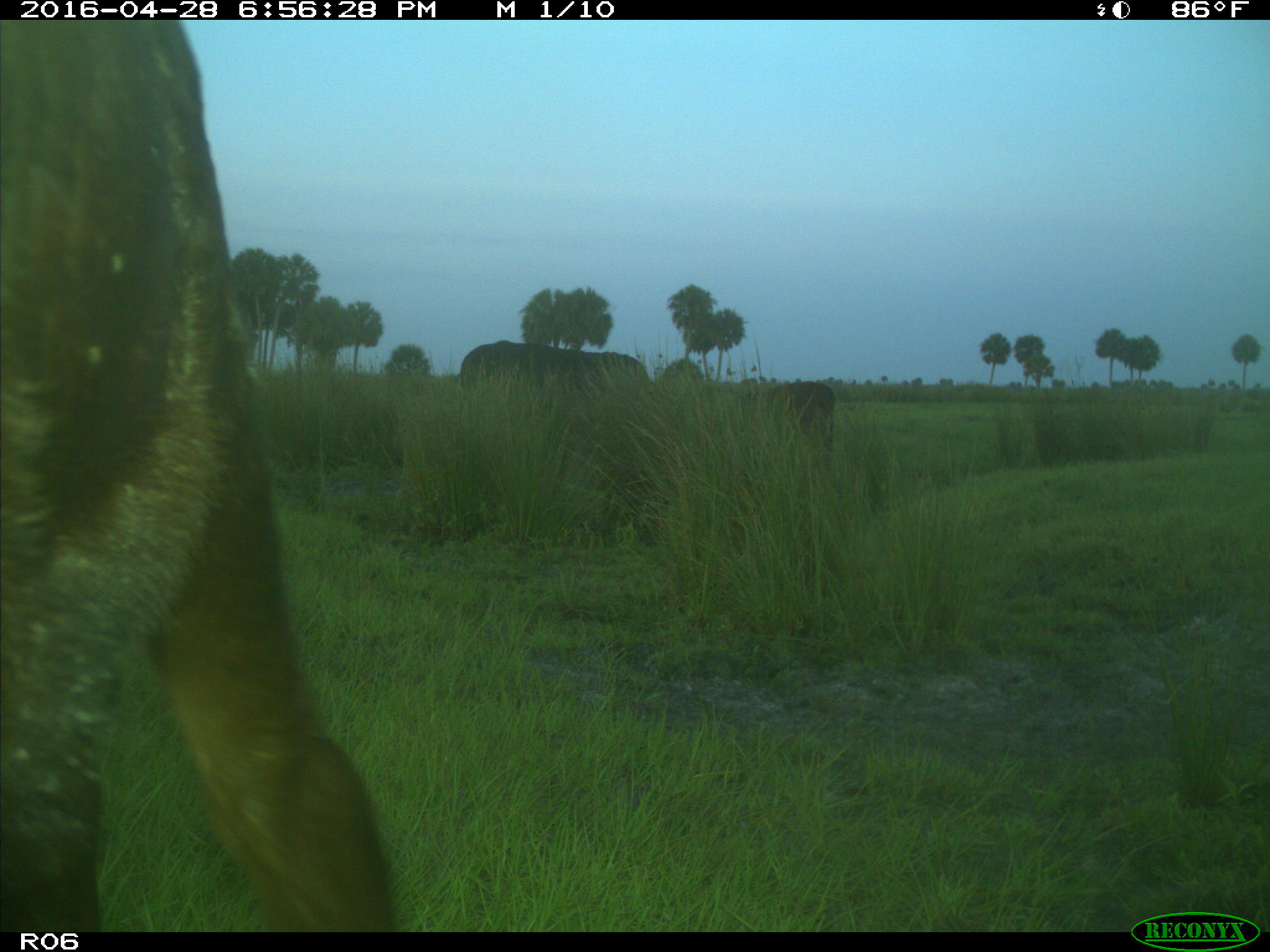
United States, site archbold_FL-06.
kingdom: Animalia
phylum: Chordata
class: Mammalia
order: Artiodactyla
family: Bovidae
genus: Bos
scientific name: Bos taurus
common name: domestic cow